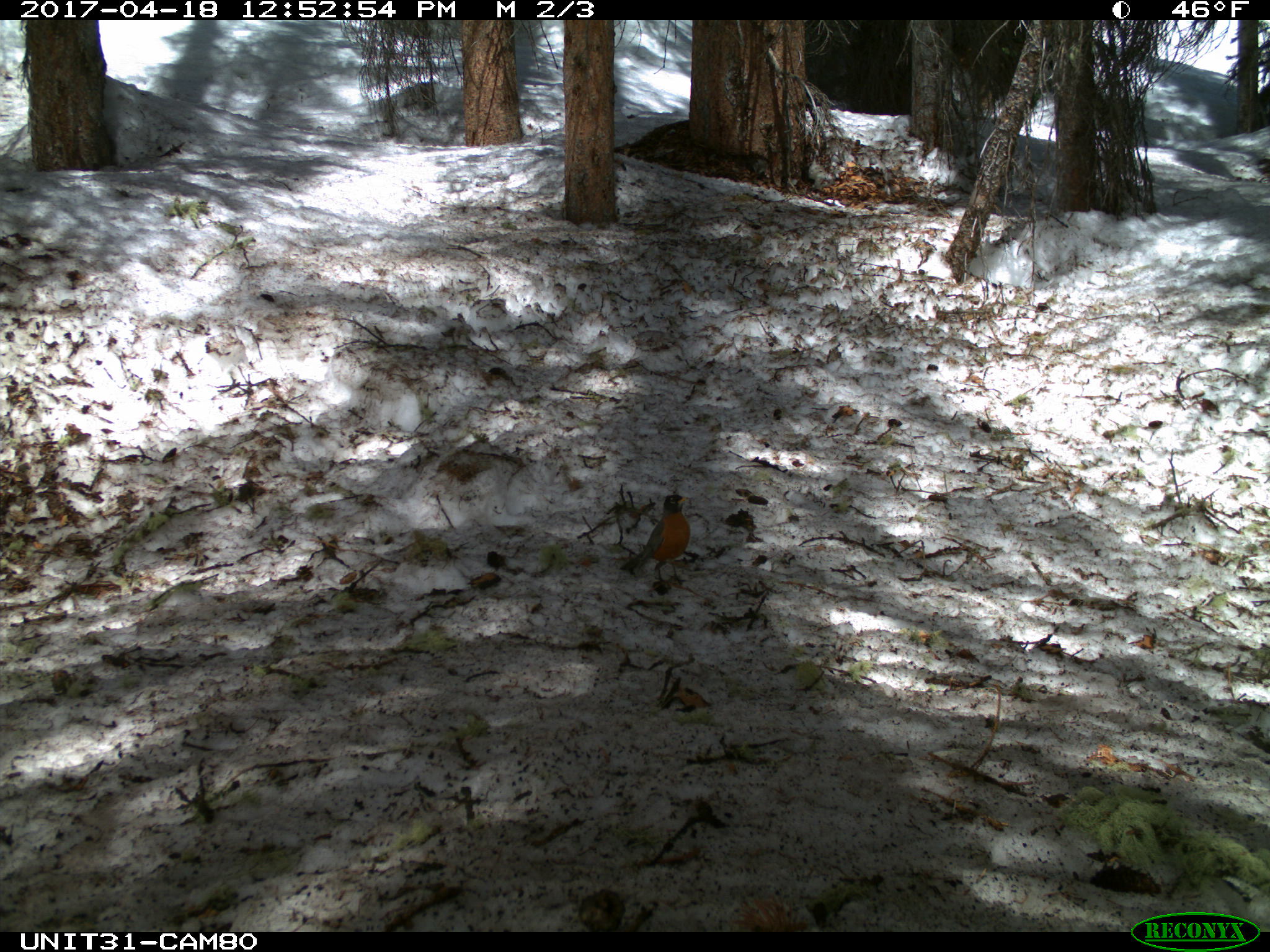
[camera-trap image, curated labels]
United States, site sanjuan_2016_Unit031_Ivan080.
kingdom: Animalia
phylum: Chordata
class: Aves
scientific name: Aves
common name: birds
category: unidentified bird